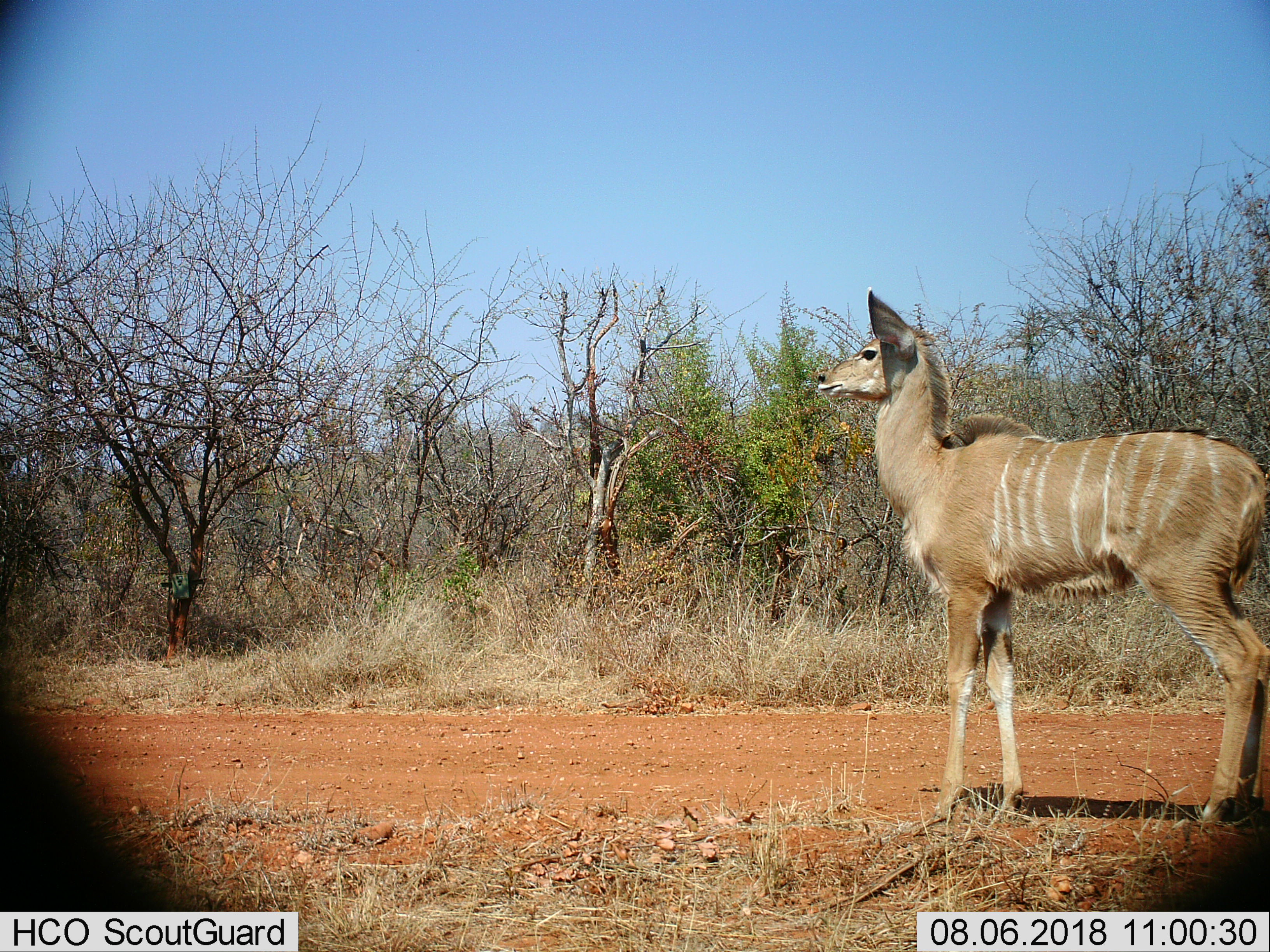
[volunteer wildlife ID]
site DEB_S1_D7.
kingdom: Animalia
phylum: Chordata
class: Mammalia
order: Artiodactyla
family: Bovidae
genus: Tragelaphus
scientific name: Tragelaphus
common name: kudu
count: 1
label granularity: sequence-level